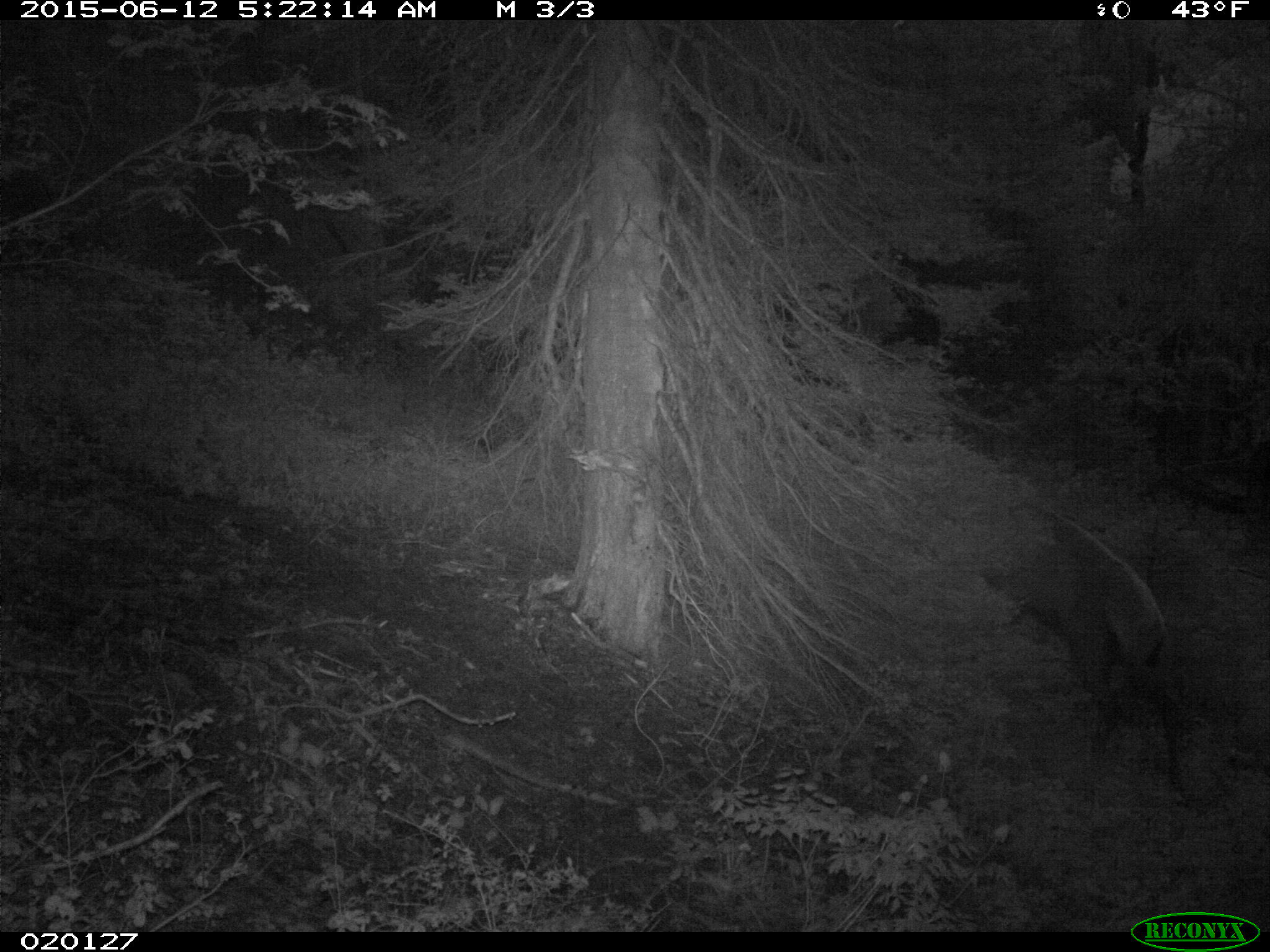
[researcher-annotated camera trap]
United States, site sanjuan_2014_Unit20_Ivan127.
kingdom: Animalia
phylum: Chordata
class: Mammalia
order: Artiodactyla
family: Cervidae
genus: Cervus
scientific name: Cervus elaphus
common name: red deer